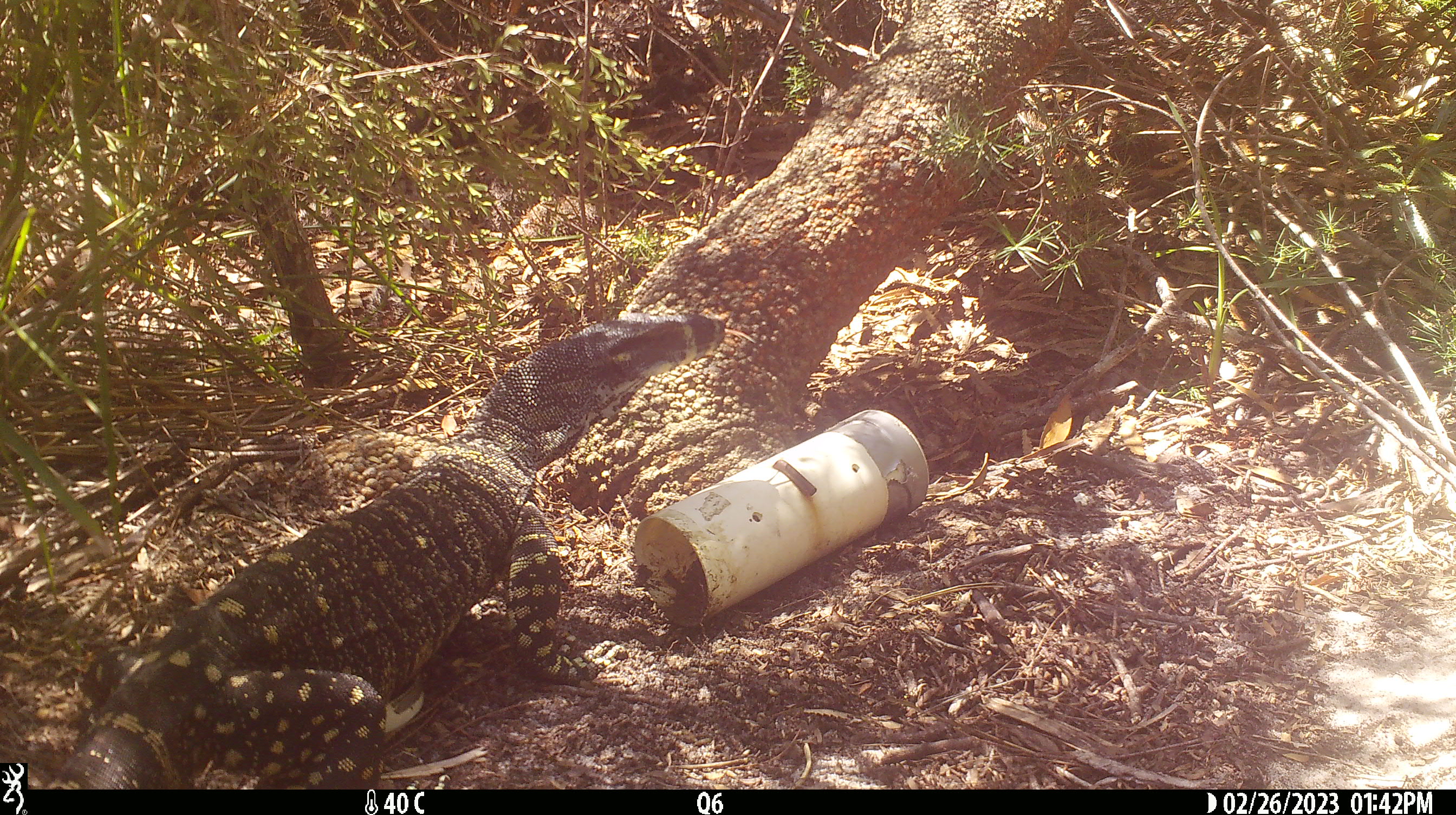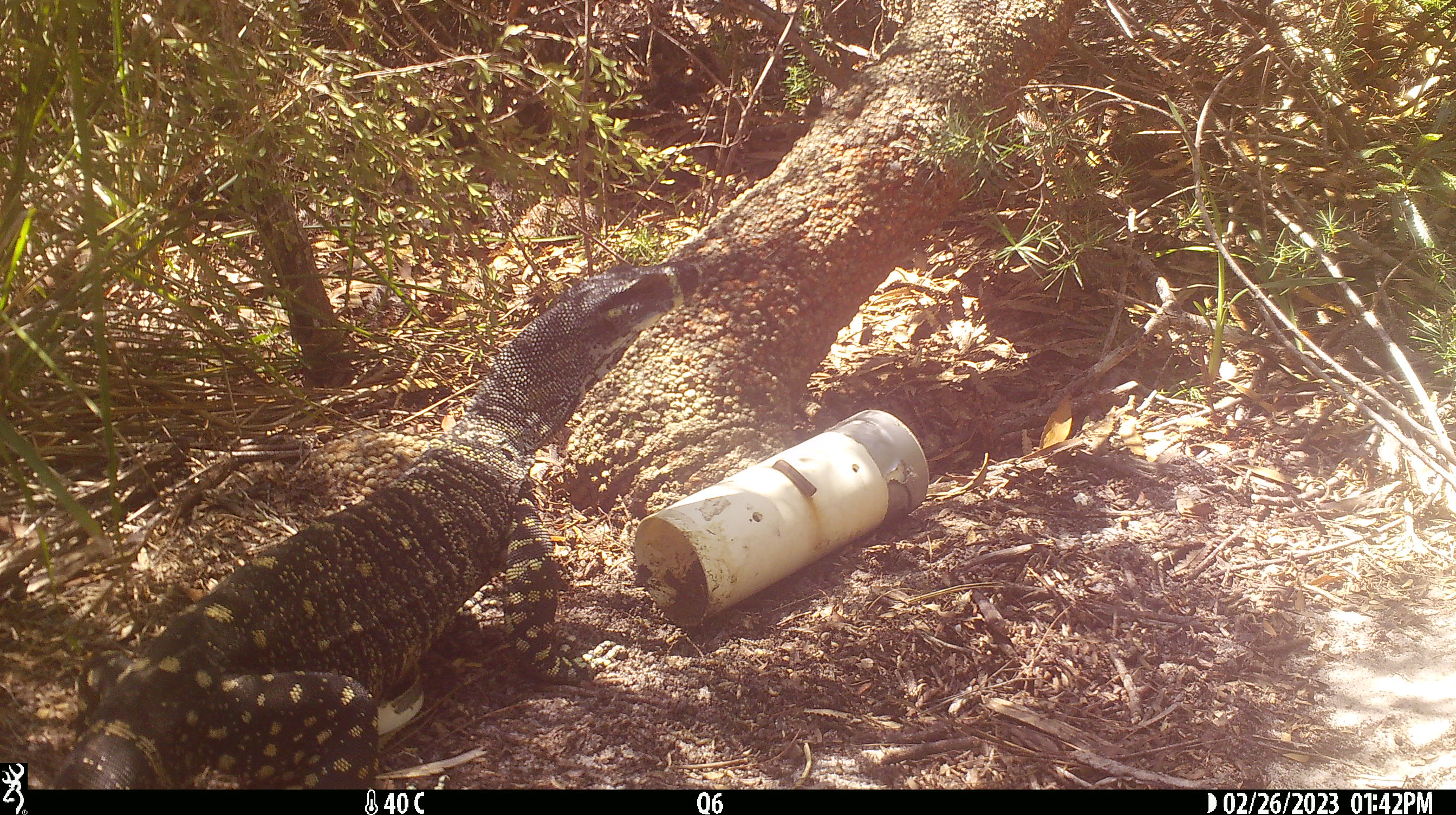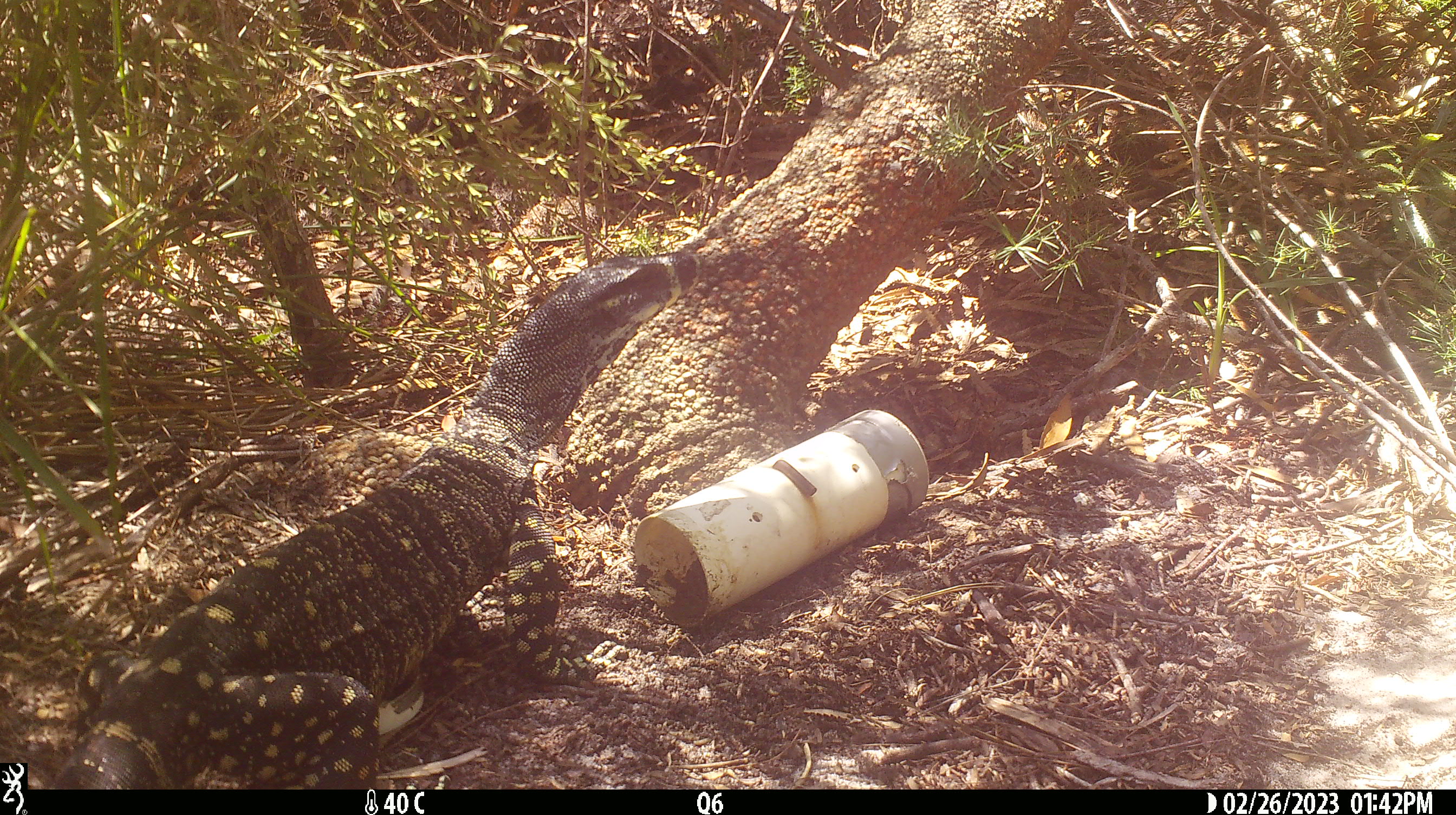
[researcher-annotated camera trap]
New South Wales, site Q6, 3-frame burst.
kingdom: Animalia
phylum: Chordata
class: Reptilia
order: Squamata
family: Varanidae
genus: Varanus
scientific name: Varanus varius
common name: lace monitor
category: goanna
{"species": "goanna (lace monitor) (Varanus varius)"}